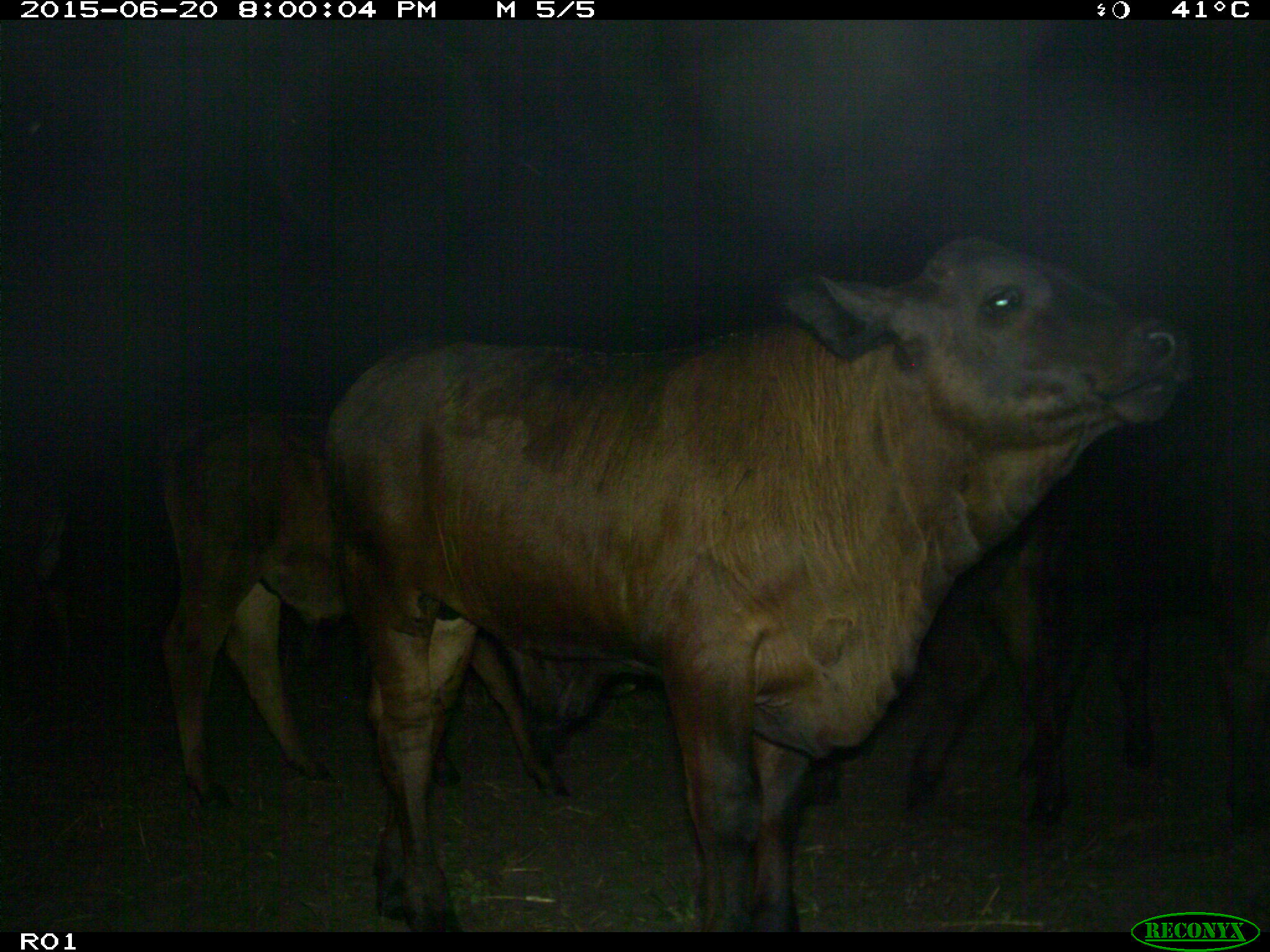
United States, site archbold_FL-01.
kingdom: Animalia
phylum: Chordata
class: Mammalia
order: Artiodactyla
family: Bovidae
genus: Bos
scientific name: Bos taurus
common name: domestic cow